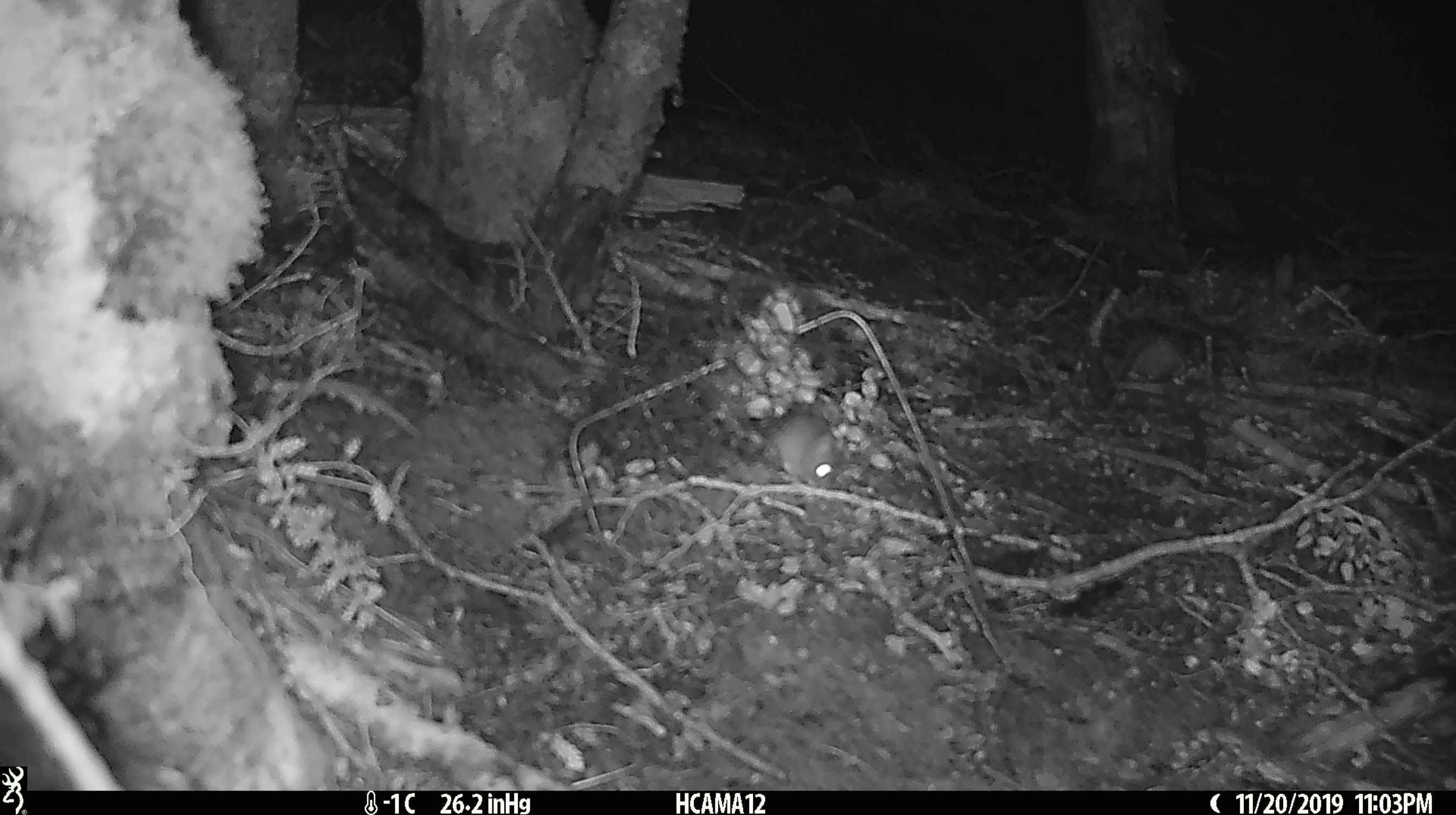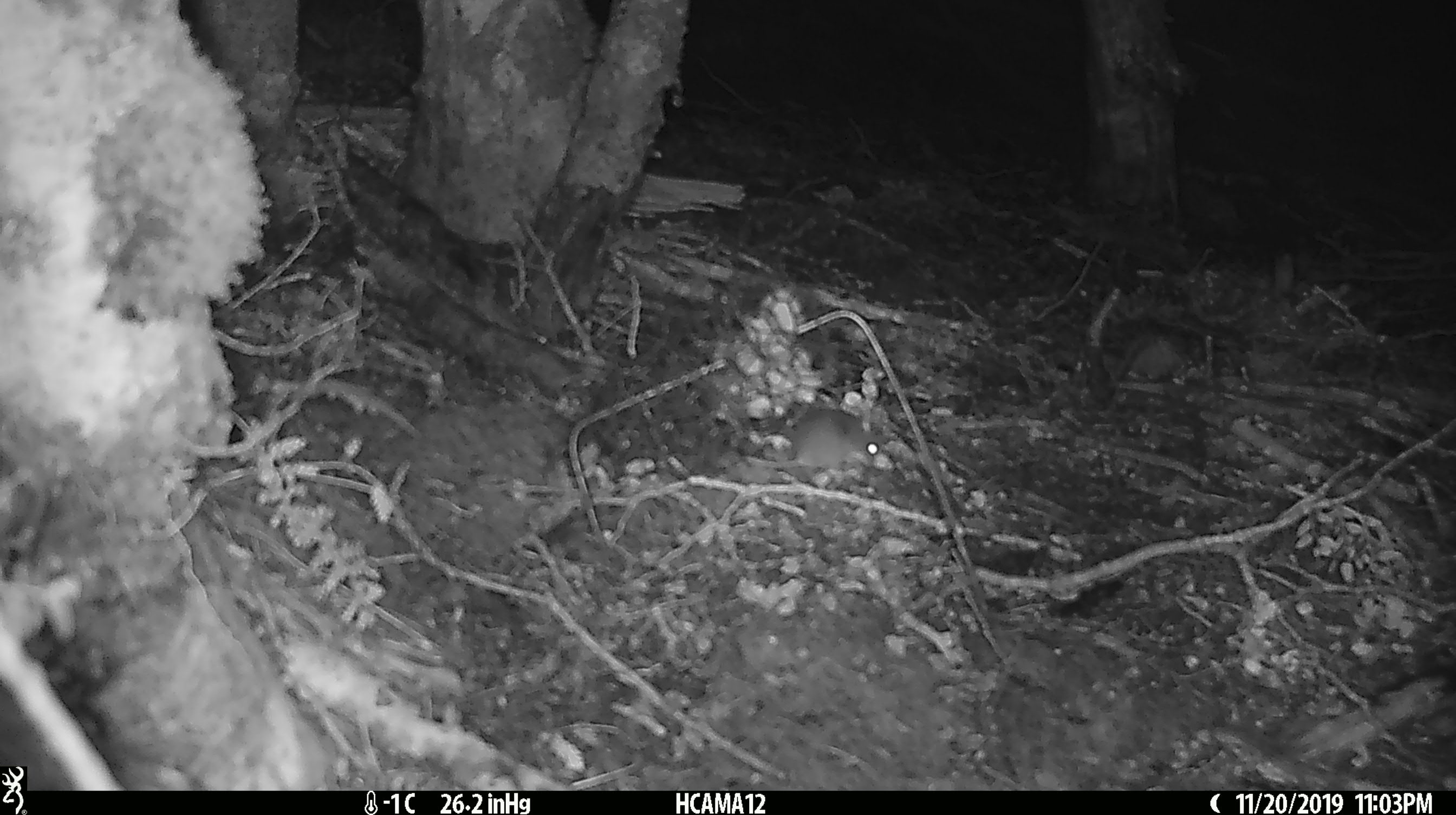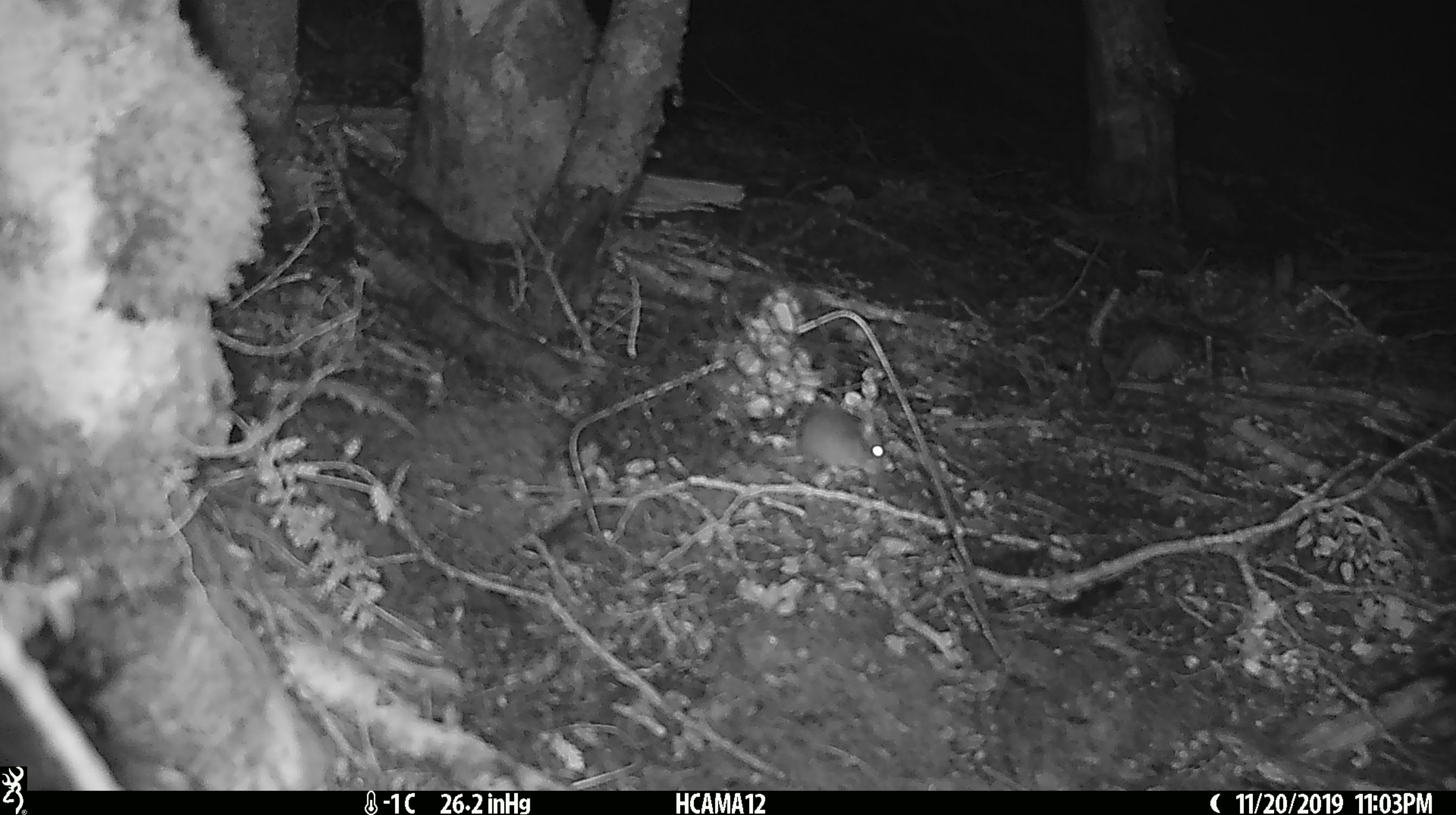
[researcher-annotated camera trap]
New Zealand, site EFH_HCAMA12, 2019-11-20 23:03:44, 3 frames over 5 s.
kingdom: Animalia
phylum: Chordata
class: Mammalia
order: Rodentia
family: Muridae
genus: Mus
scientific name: Mus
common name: mouse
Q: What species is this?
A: Mouse (Mus).